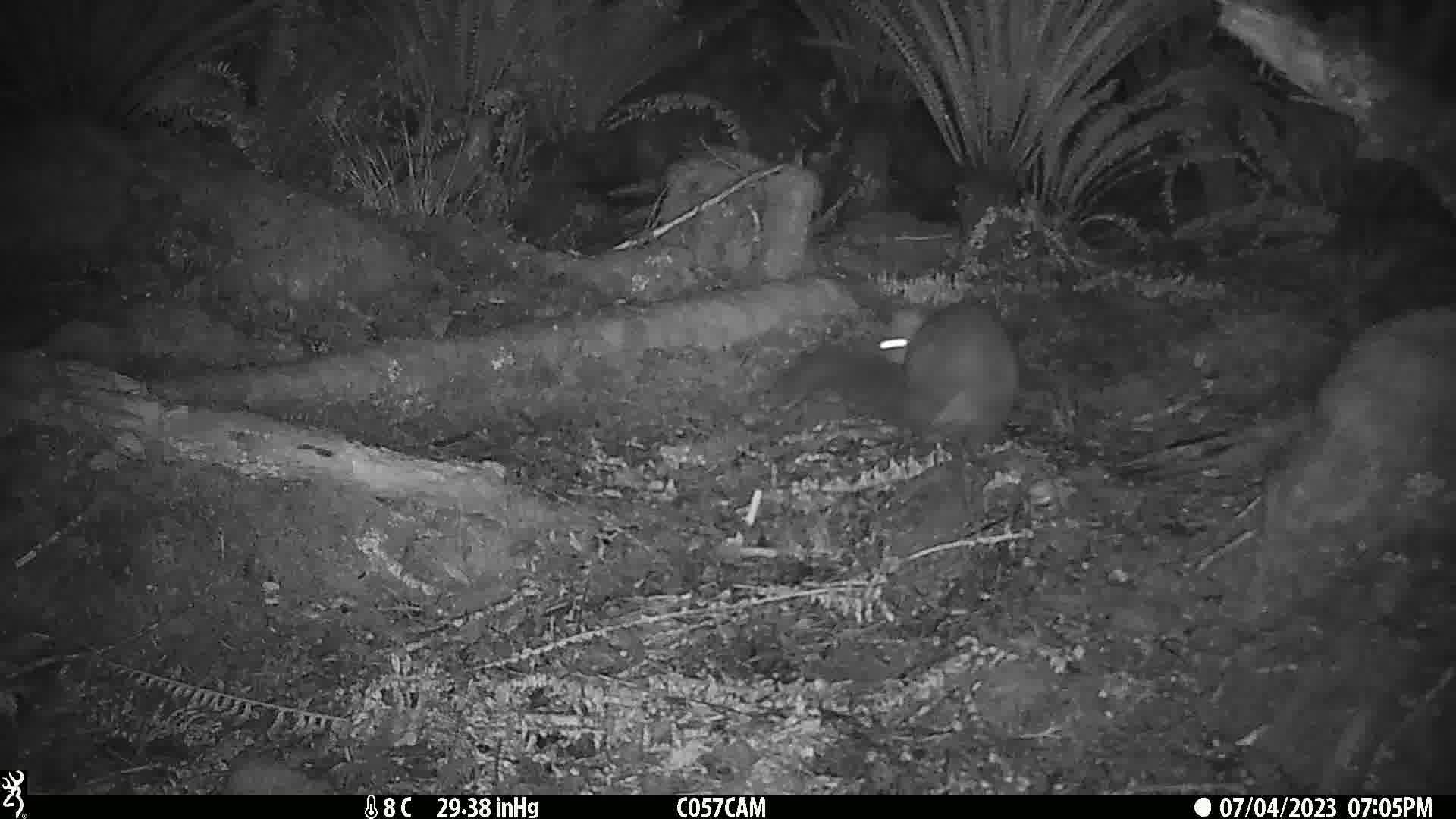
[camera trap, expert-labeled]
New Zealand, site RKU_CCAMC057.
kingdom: Animalia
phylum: Chordata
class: Mammalia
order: Diprotodontia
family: Phalangeridae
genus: Trichosurus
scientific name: Trichosurus vulpecula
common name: common brushtail possum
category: possum